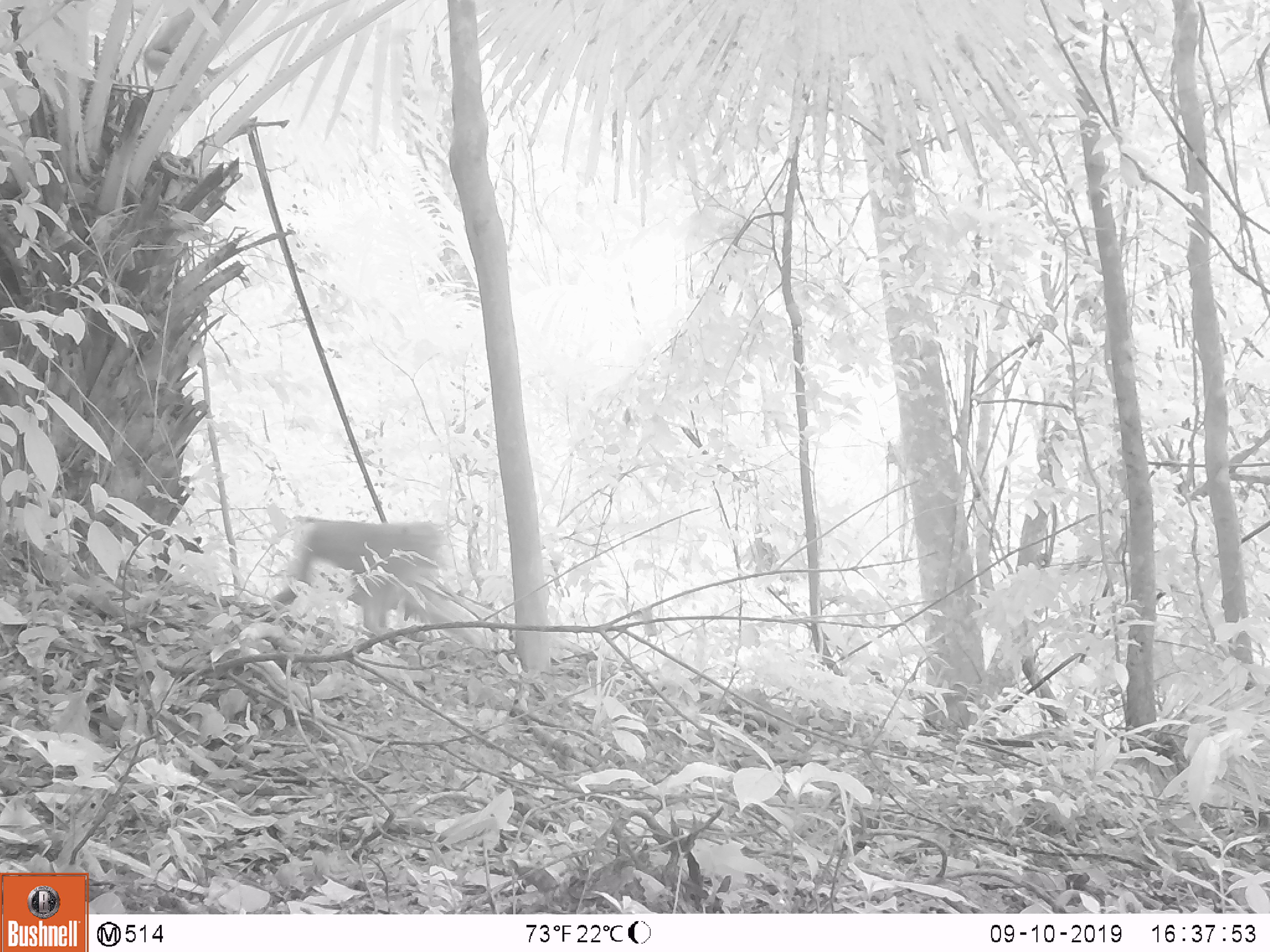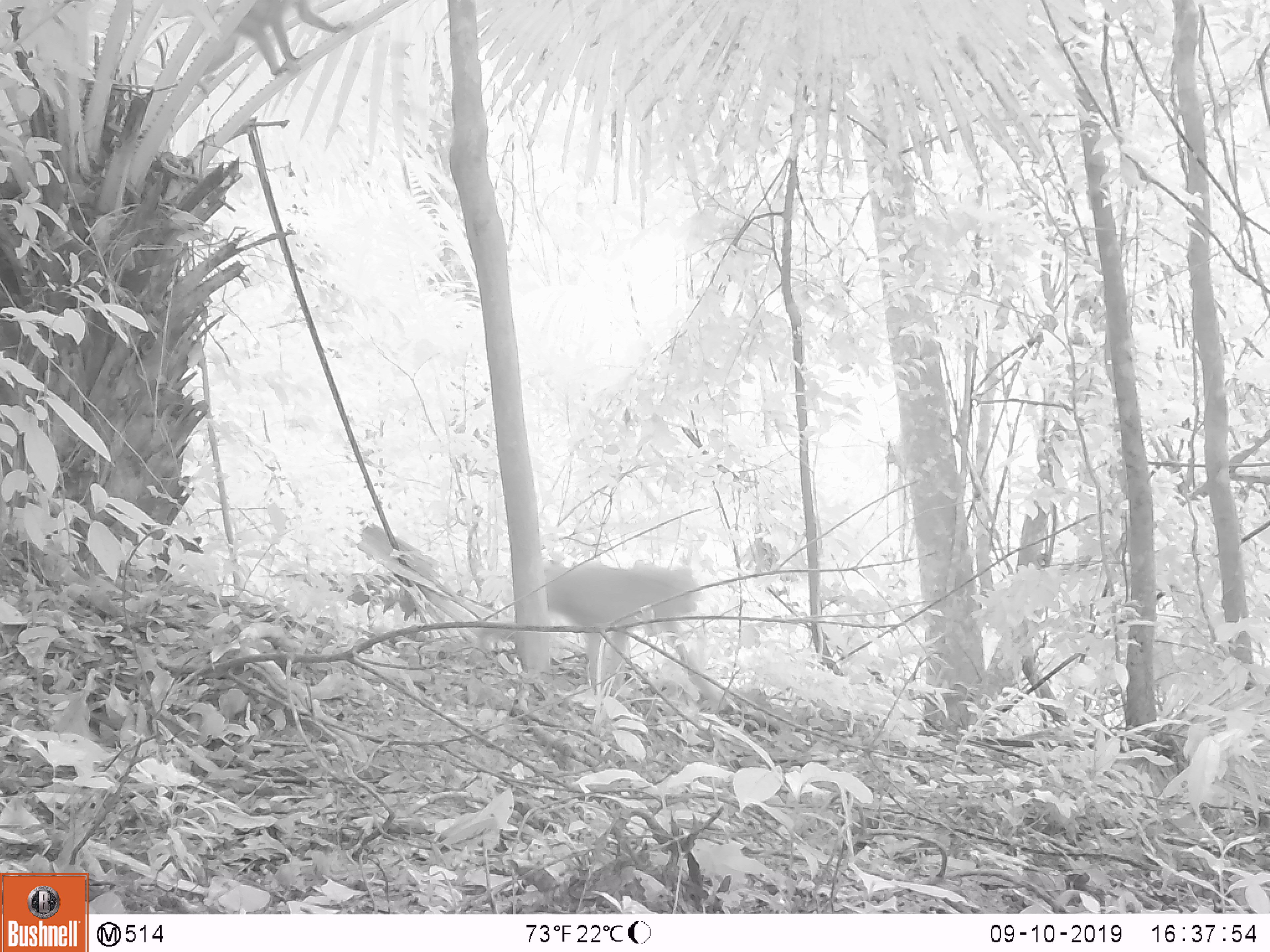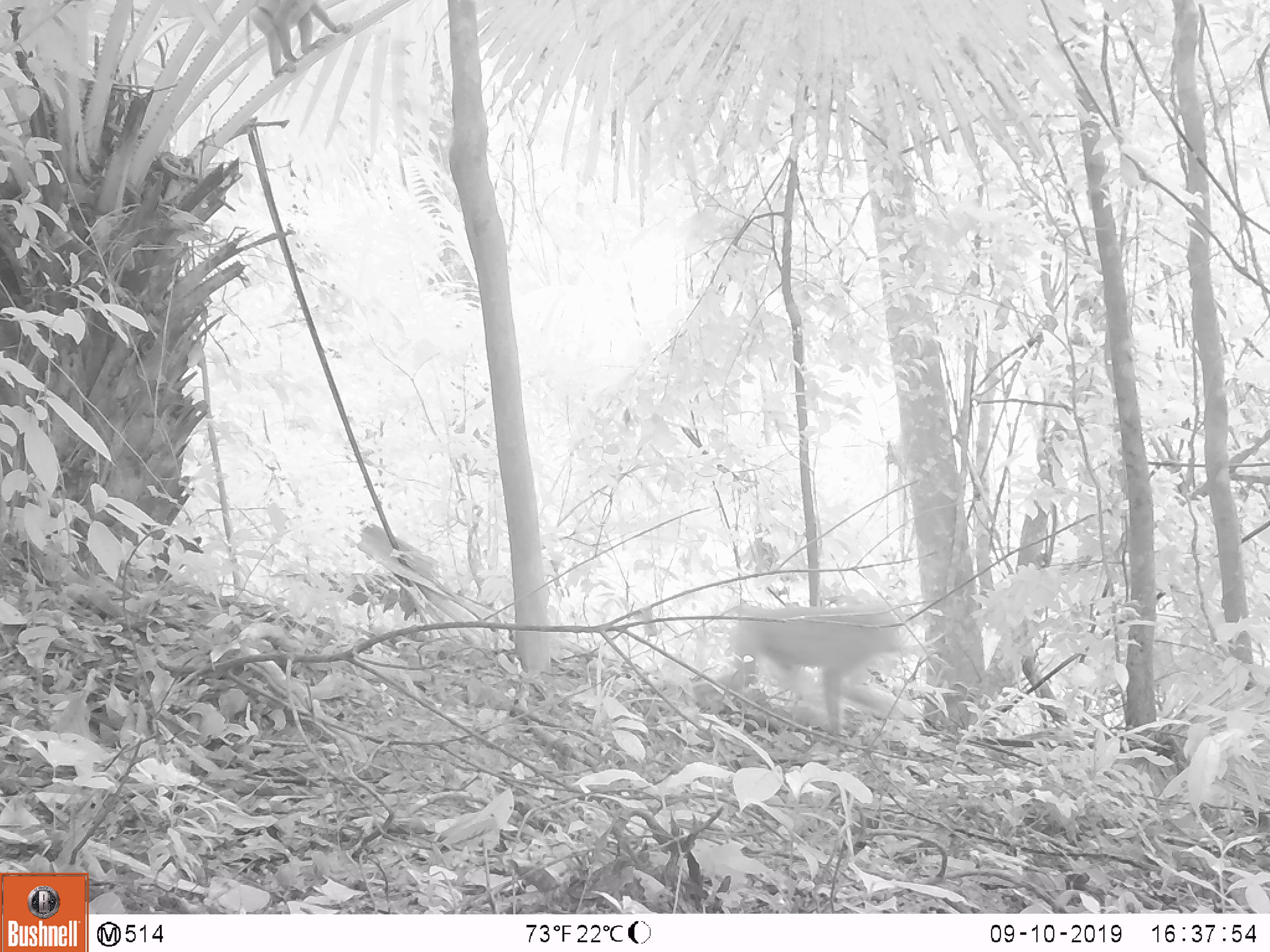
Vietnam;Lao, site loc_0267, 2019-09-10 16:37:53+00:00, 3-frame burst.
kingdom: Animalia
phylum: Chordata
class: Mammalia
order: Primates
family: Cercopithecidae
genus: Macaca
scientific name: Macaca nemestrina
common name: pig-tailed macaque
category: pig tailed macaque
Pig tailed macaque (pig-tailed macaque) (Macaca nemestrina). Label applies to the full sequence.